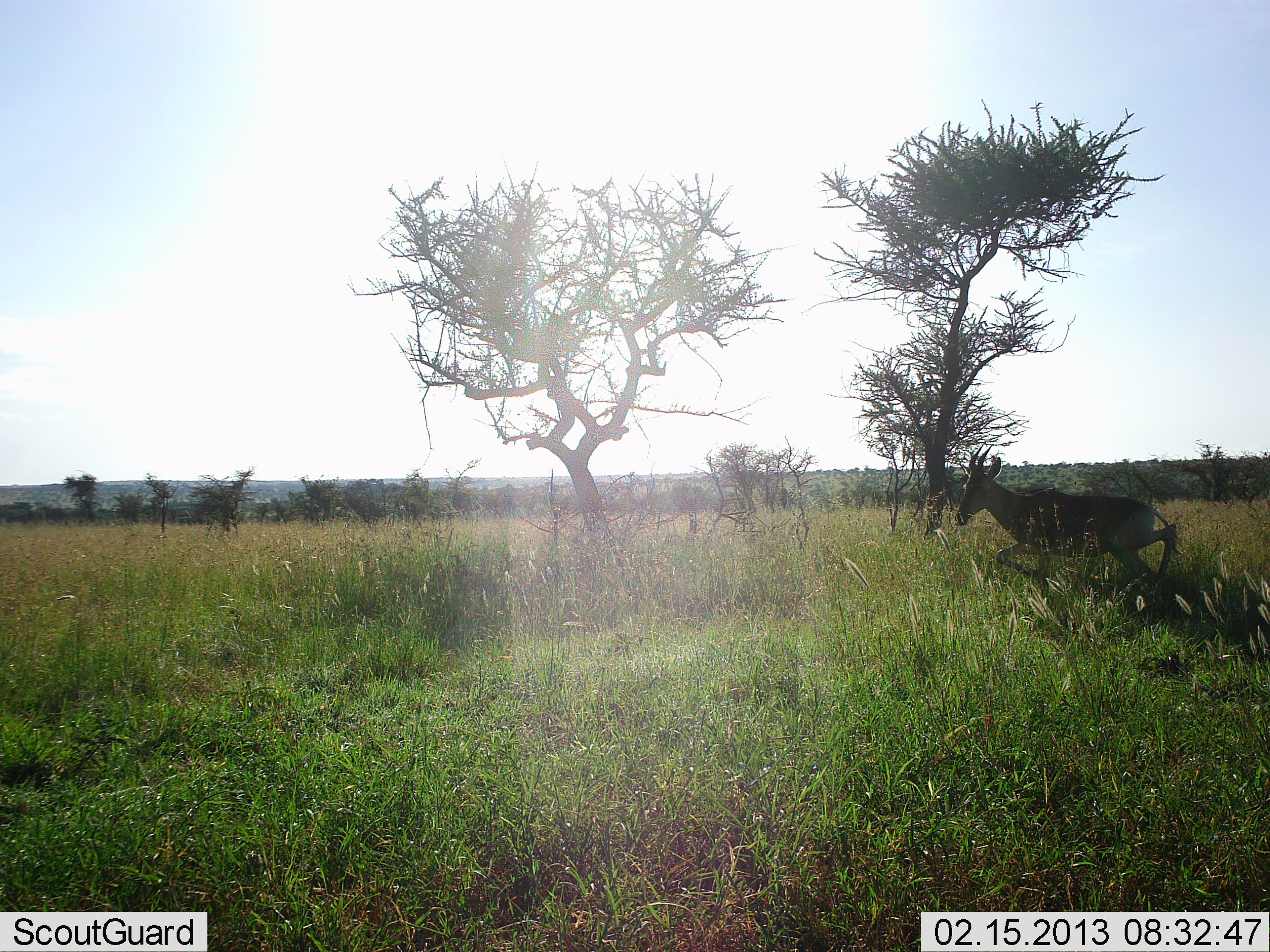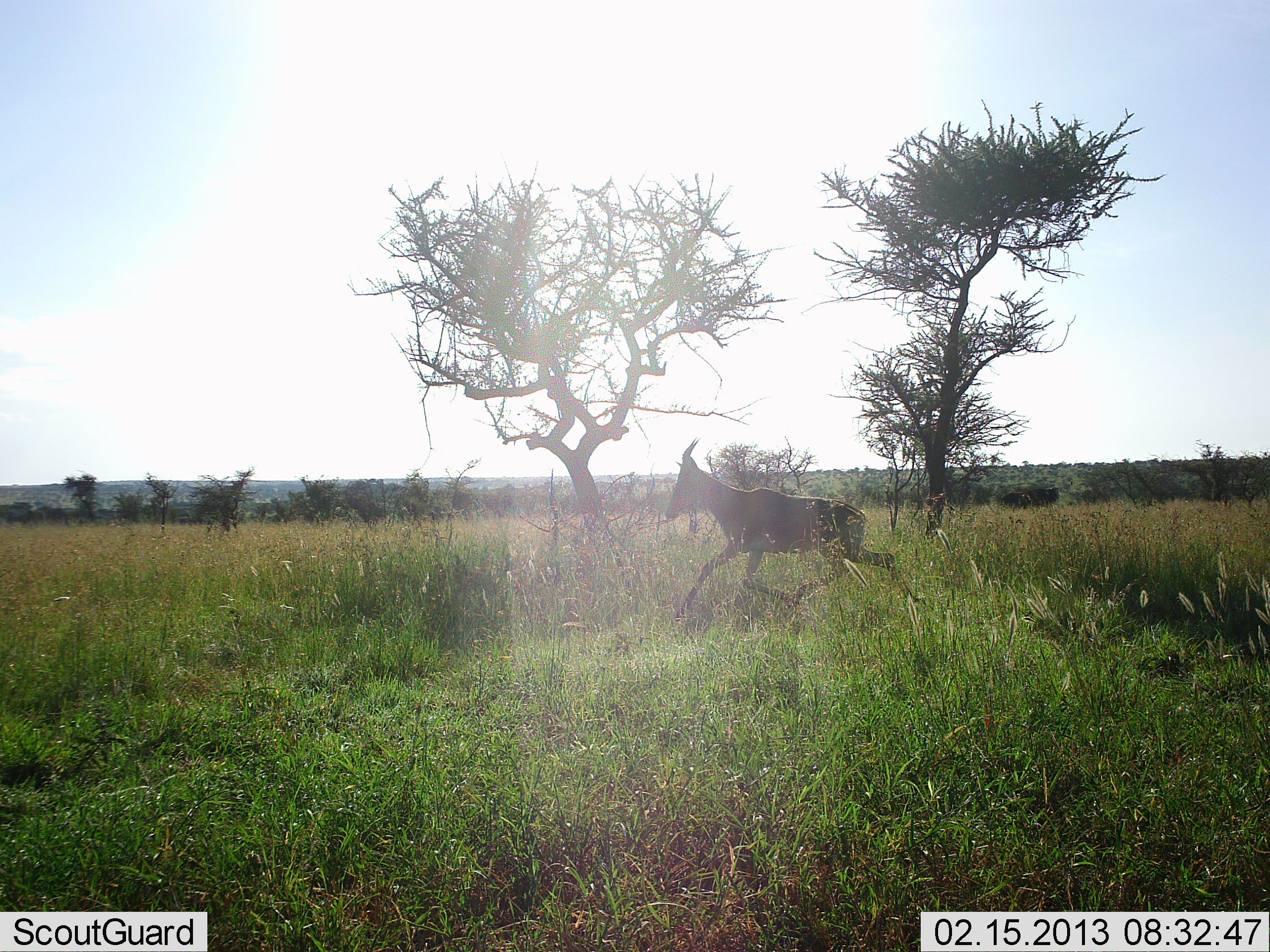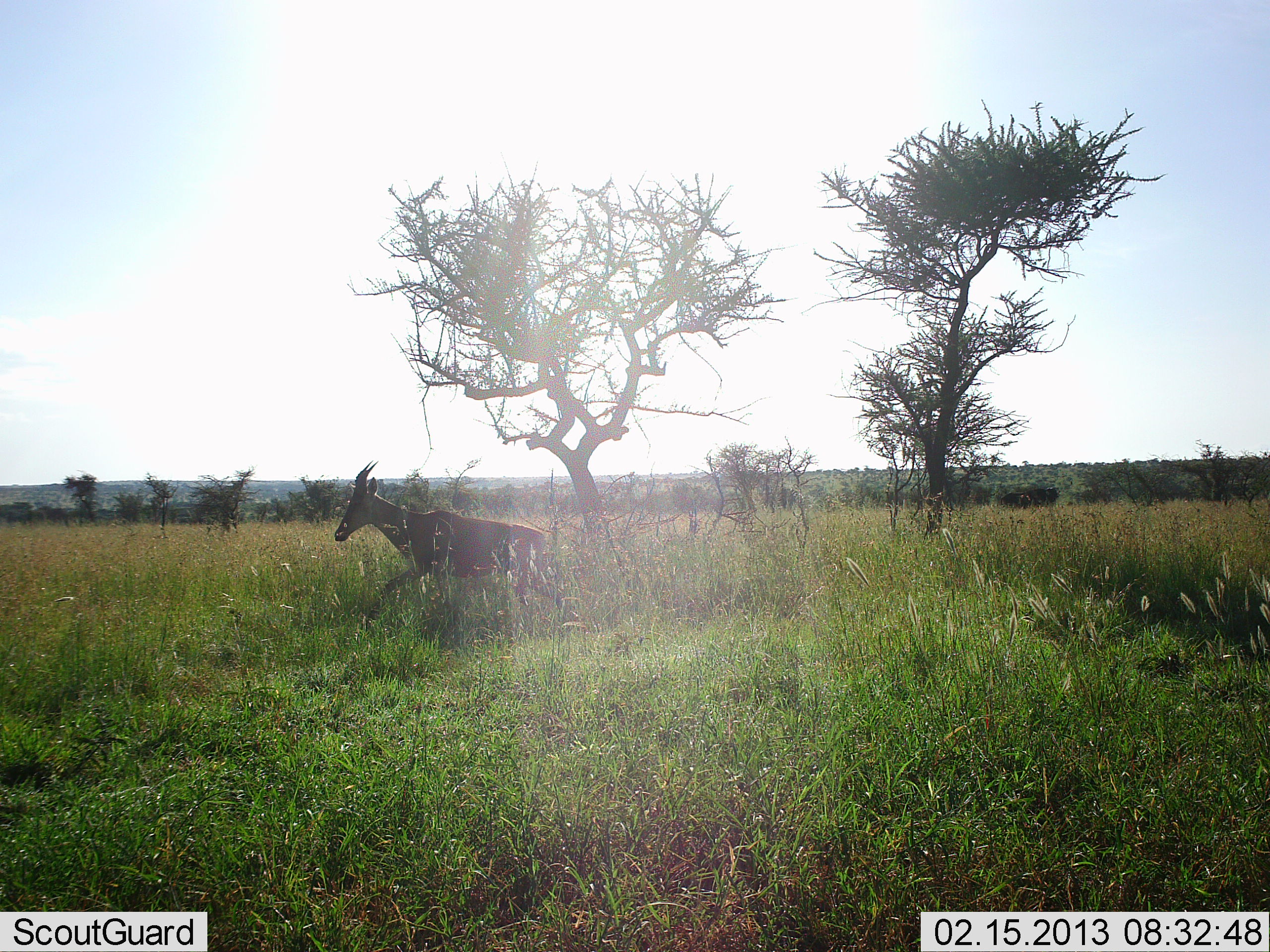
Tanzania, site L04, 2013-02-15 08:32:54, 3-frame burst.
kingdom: Animalia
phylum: Chordata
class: Mammalia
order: Artiodactyla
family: Bovidae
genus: Alcelaphus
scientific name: Alcelaphus buselaphus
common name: hartebeest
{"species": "hartebeest (Alcelaphus buselaphus)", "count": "1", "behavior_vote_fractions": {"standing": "0%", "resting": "0%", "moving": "100%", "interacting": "0%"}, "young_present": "0%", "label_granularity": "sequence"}